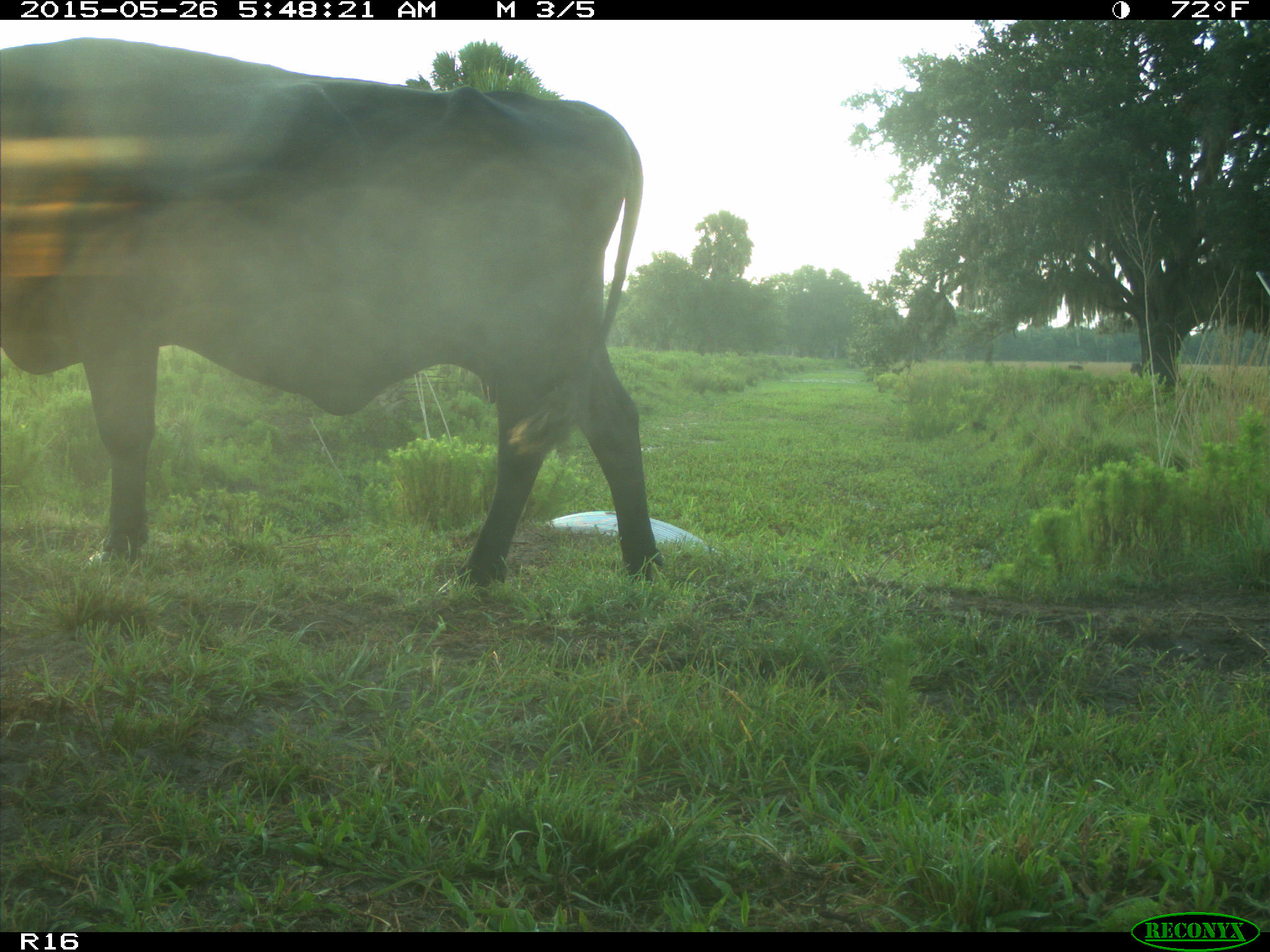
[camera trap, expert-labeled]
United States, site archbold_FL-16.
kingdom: Animalia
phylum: Chordata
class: Mammalia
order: Artiodactyla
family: Bovidae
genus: Bos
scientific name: Bos taurus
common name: domestic cow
Bos taurus (domestic cow).